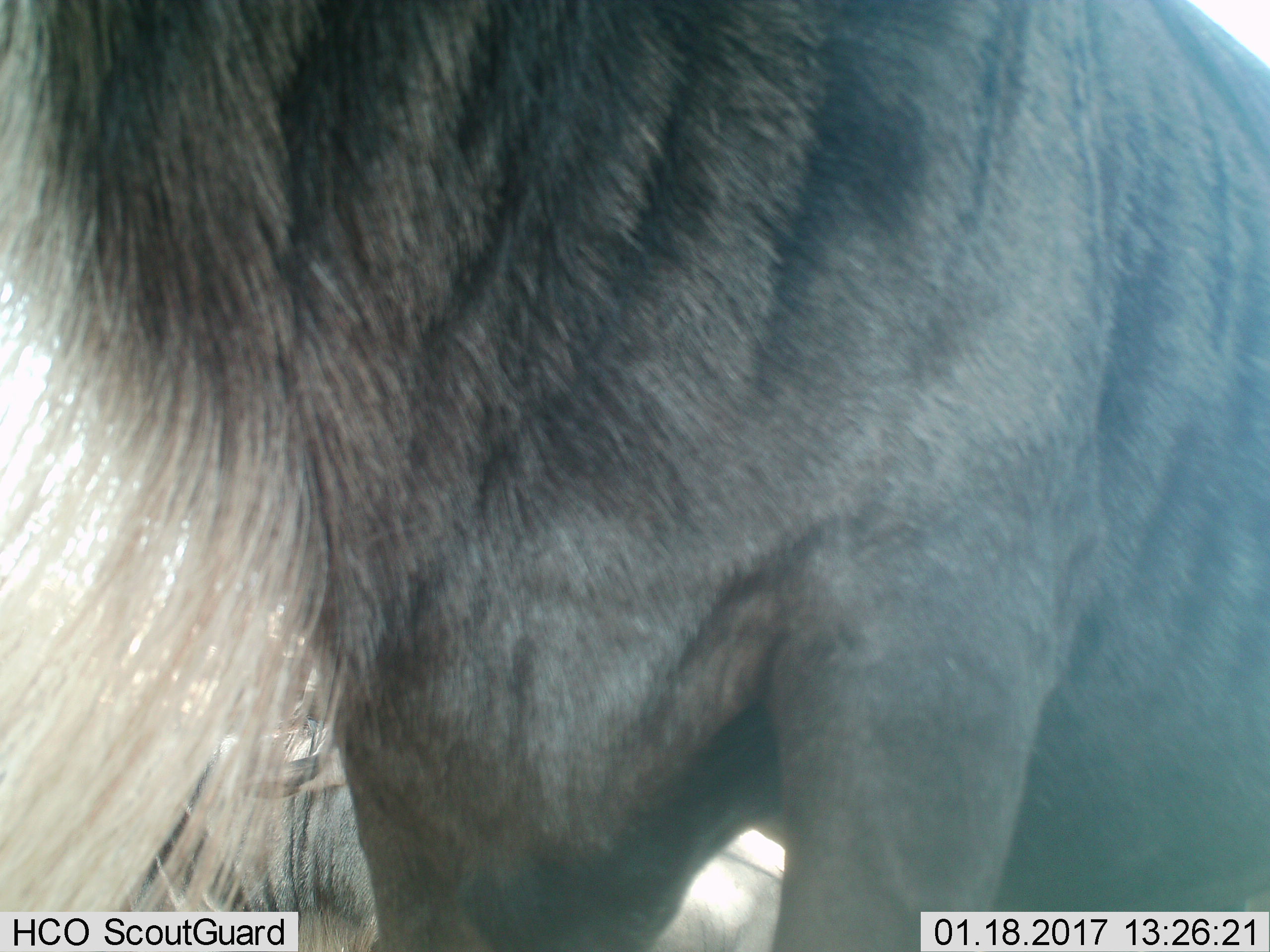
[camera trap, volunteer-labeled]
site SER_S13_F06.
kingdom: Animalia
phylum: Chordata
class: Mammalia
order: Artiodactyla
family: Bovidae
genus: Connochaetes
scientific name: Connochaetes taurinus taurinus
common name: blue wildebeest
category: wildebeestblue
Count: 1.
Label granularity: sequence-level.